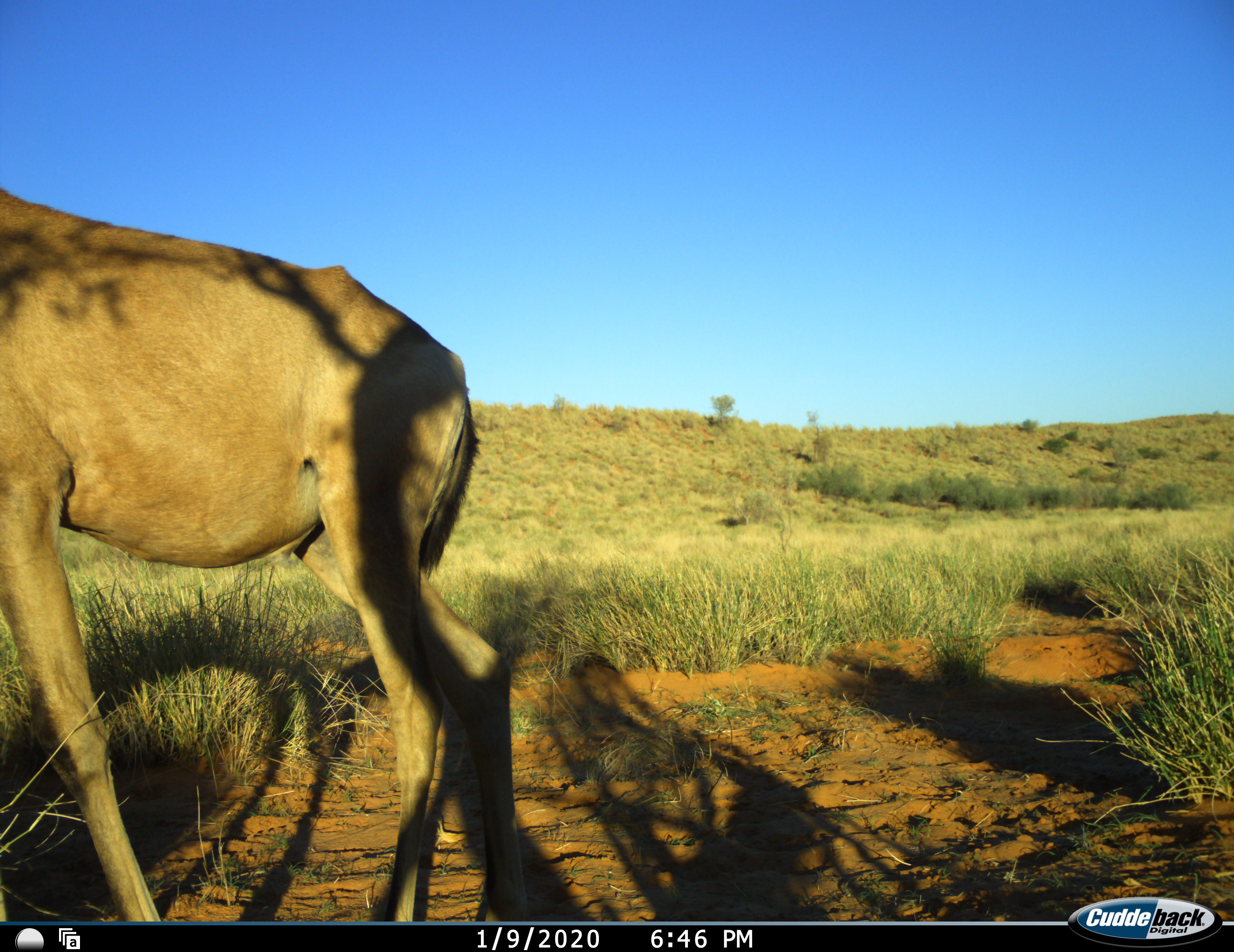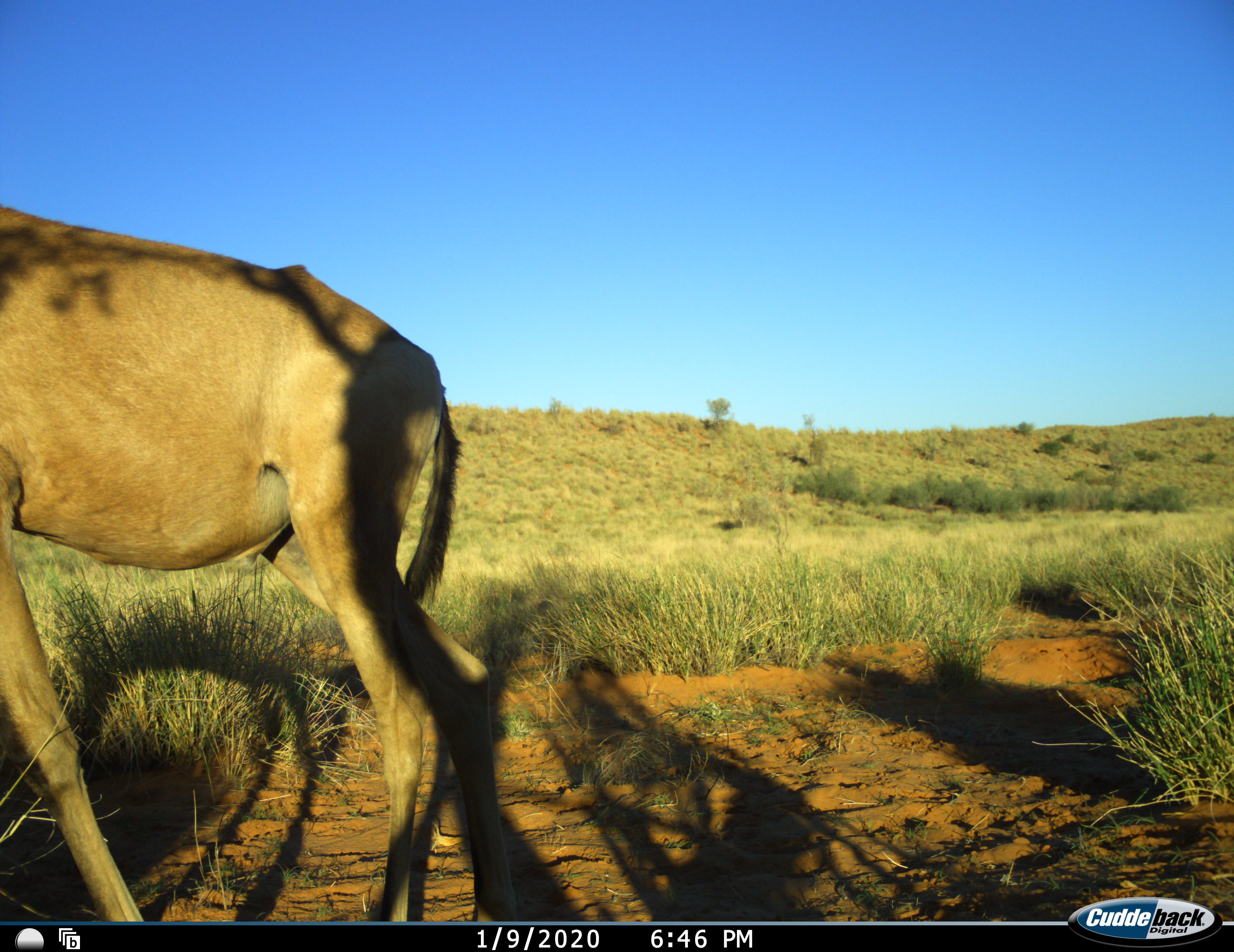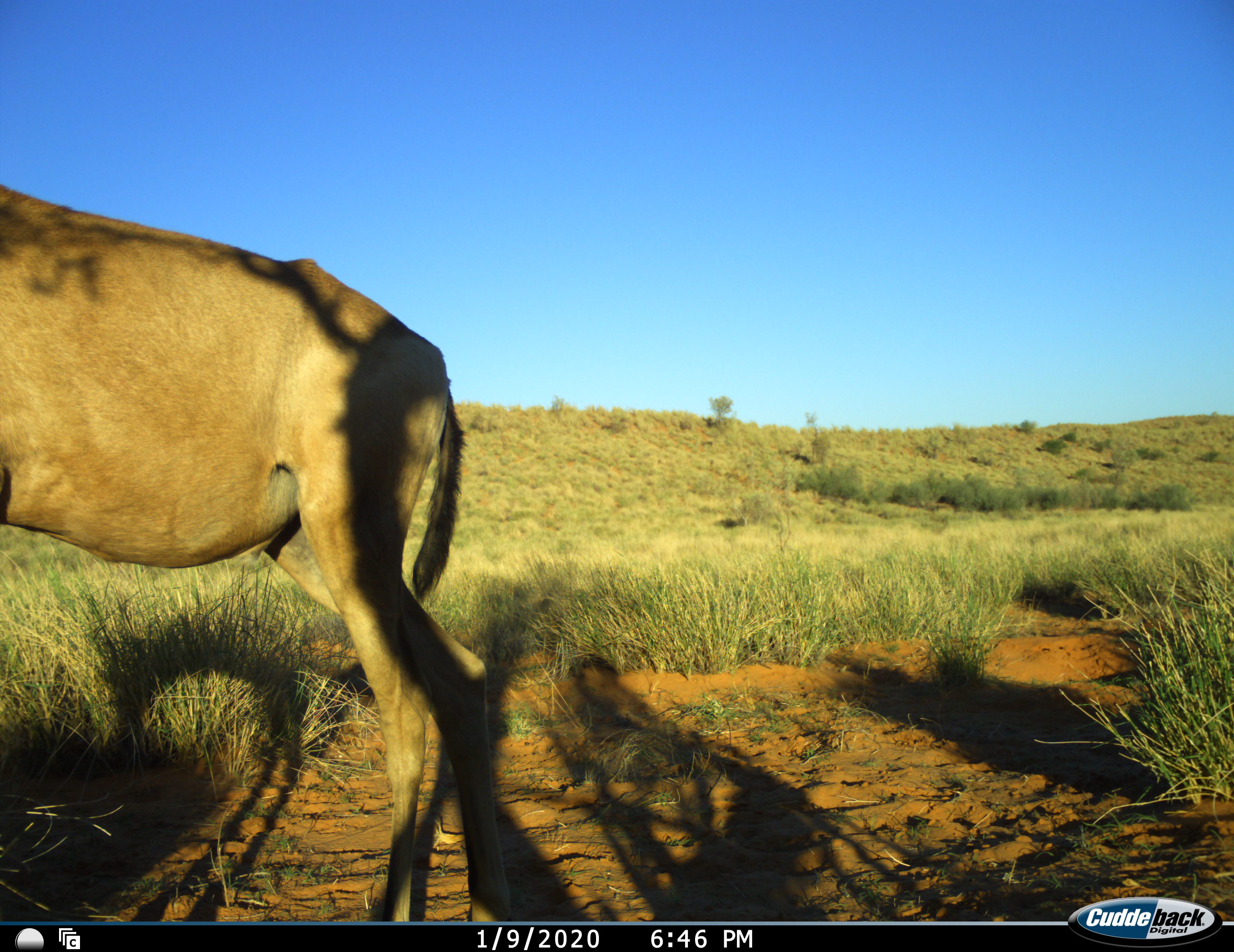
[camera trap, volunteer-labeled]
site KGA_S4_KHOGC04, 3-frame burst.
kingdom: Animalia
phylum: Chordata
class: Mammalia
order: Artiodactyla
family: Bovidae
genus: Alcelaphus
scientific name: Alcelaphus buselaphus caama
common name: red hartebeest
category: hartebeestred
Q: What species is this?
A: Hartebeestred (red hartebeest) (Alcelaphus buselaphus caama).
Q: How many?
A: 1.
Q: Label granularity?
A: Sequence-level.